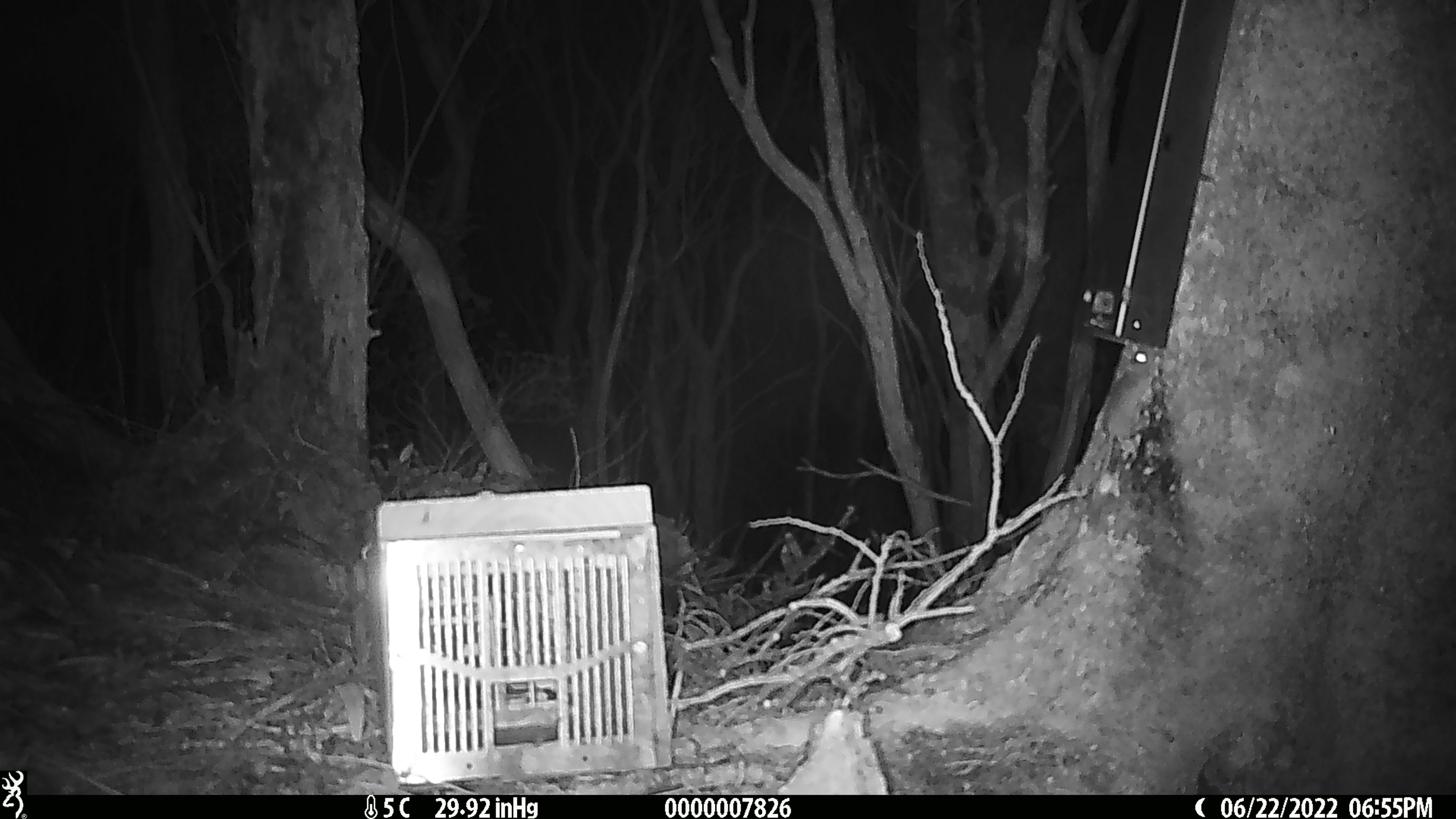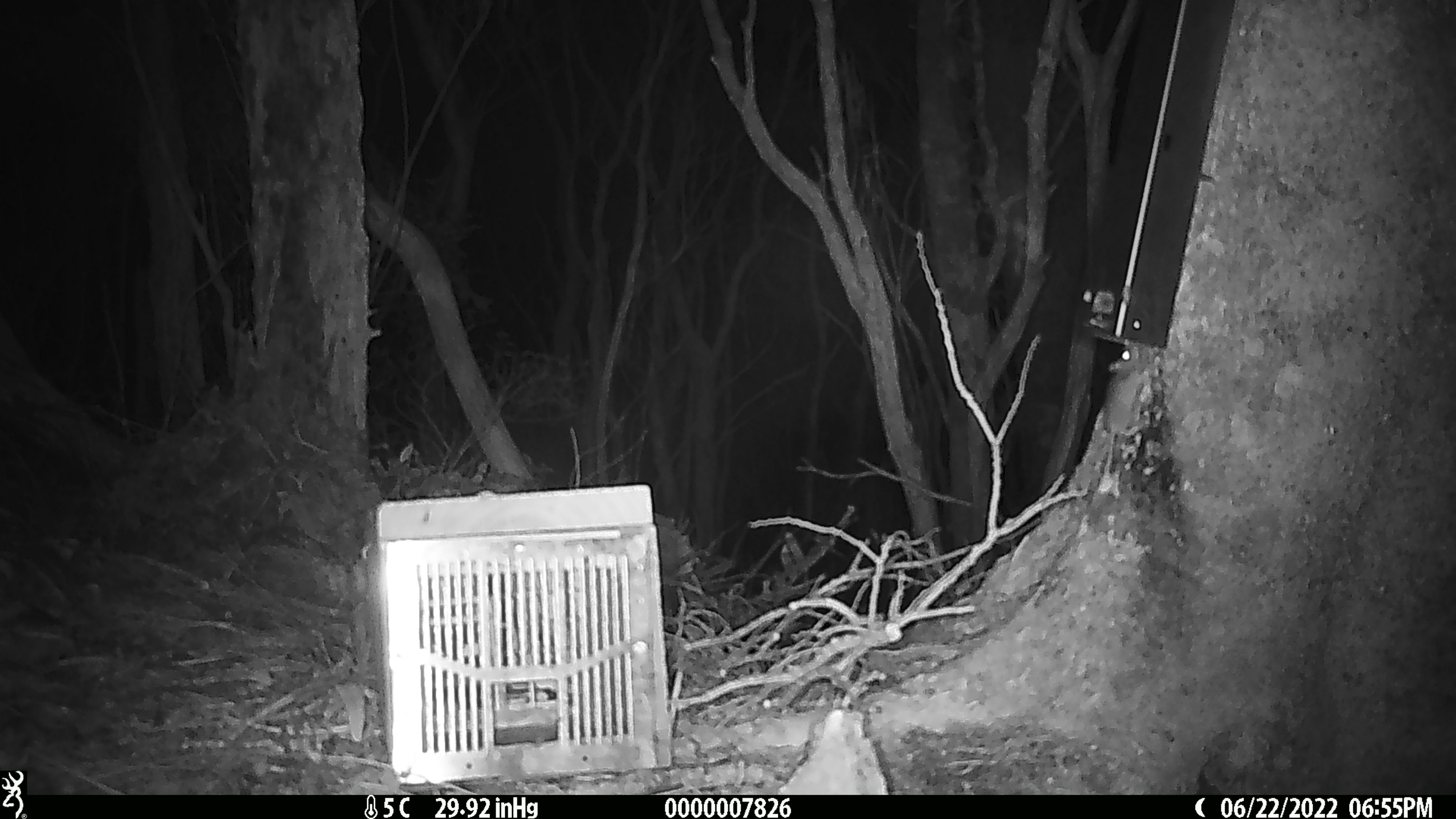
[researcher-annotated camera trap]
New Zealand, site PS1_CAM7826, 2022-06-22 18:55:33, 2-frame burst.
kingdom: Animalia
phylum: Chordata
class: Mammalia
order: Rodentia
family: Muridae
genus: Mus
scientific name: Mus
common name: mouse